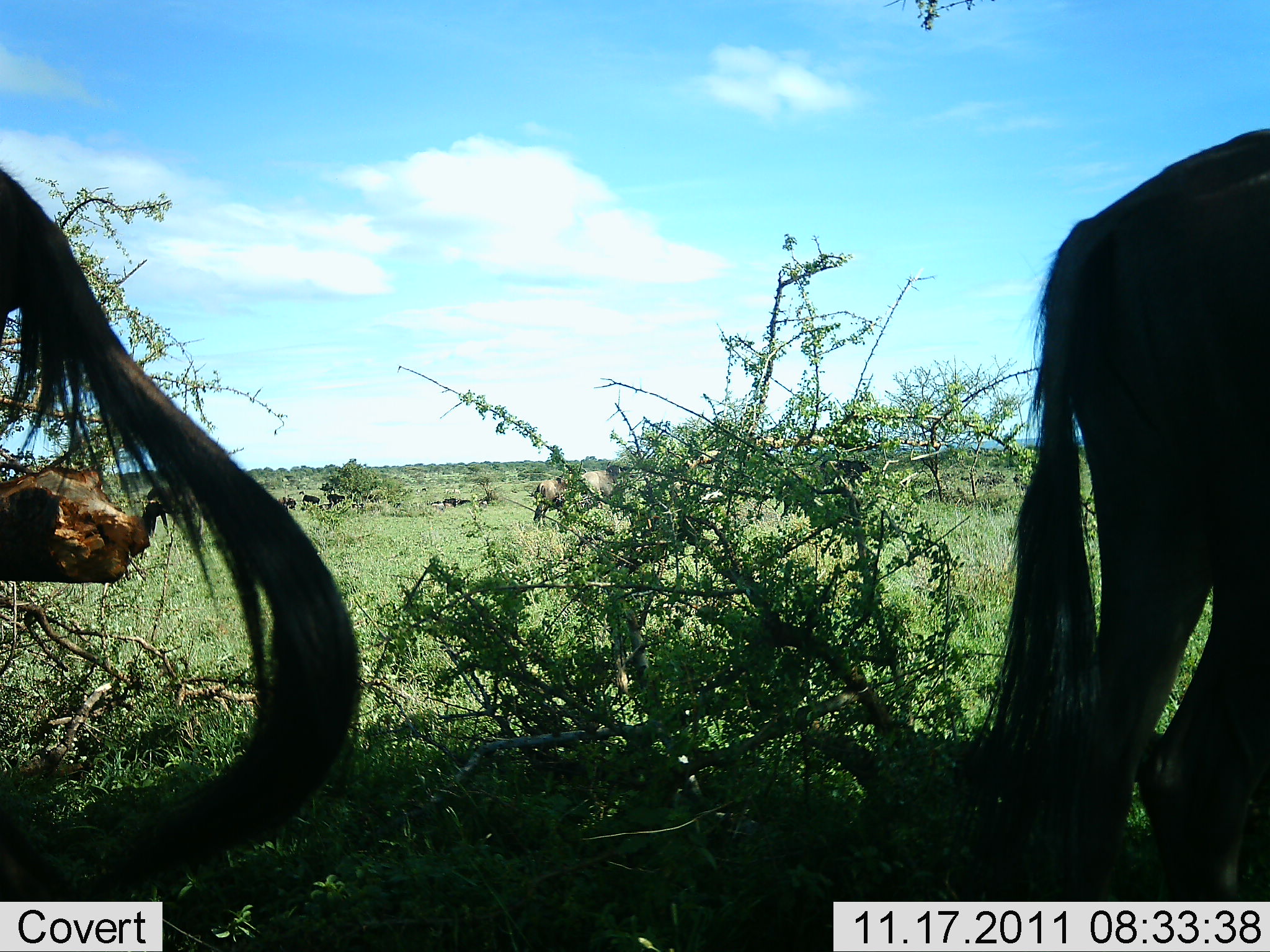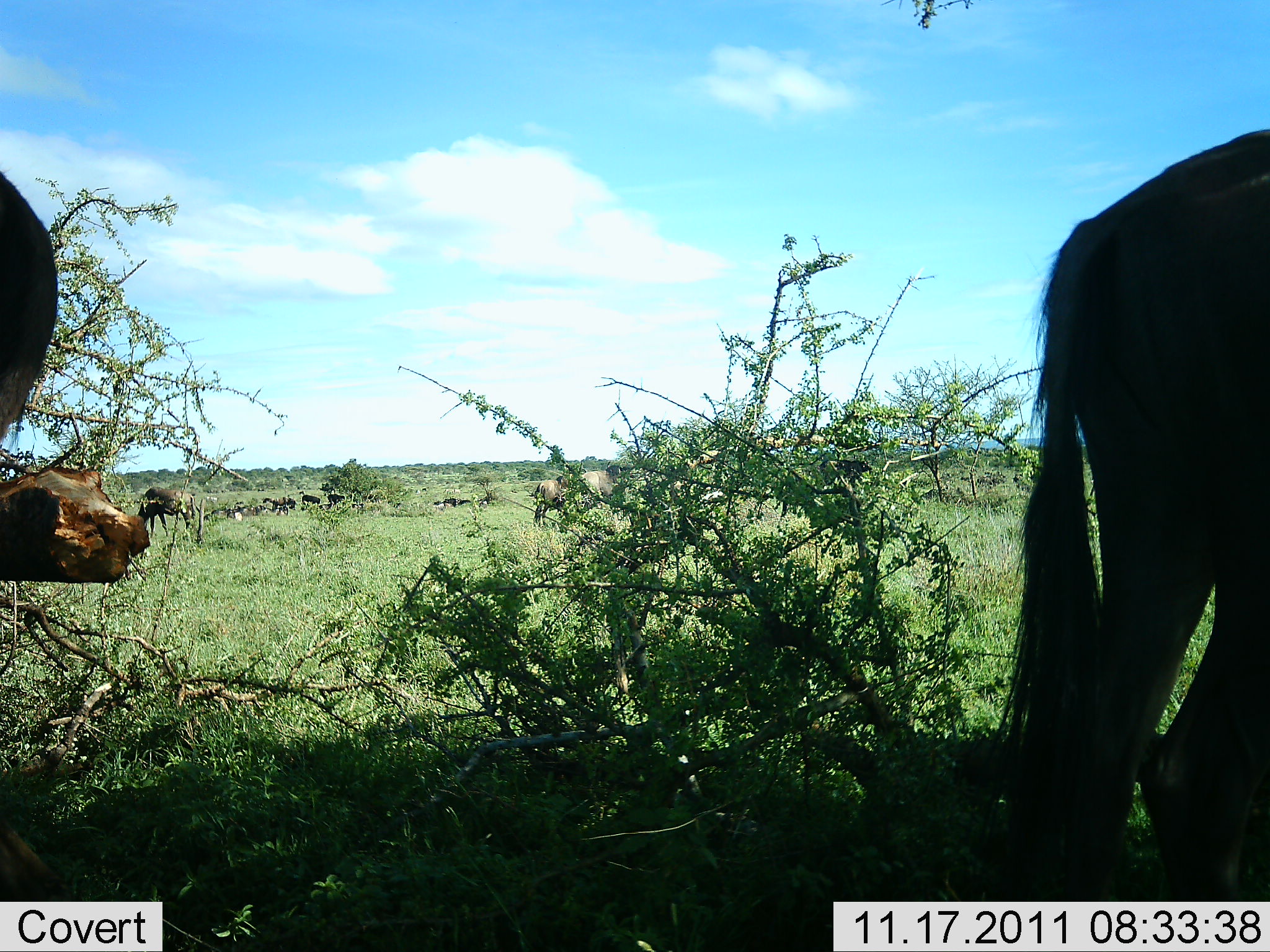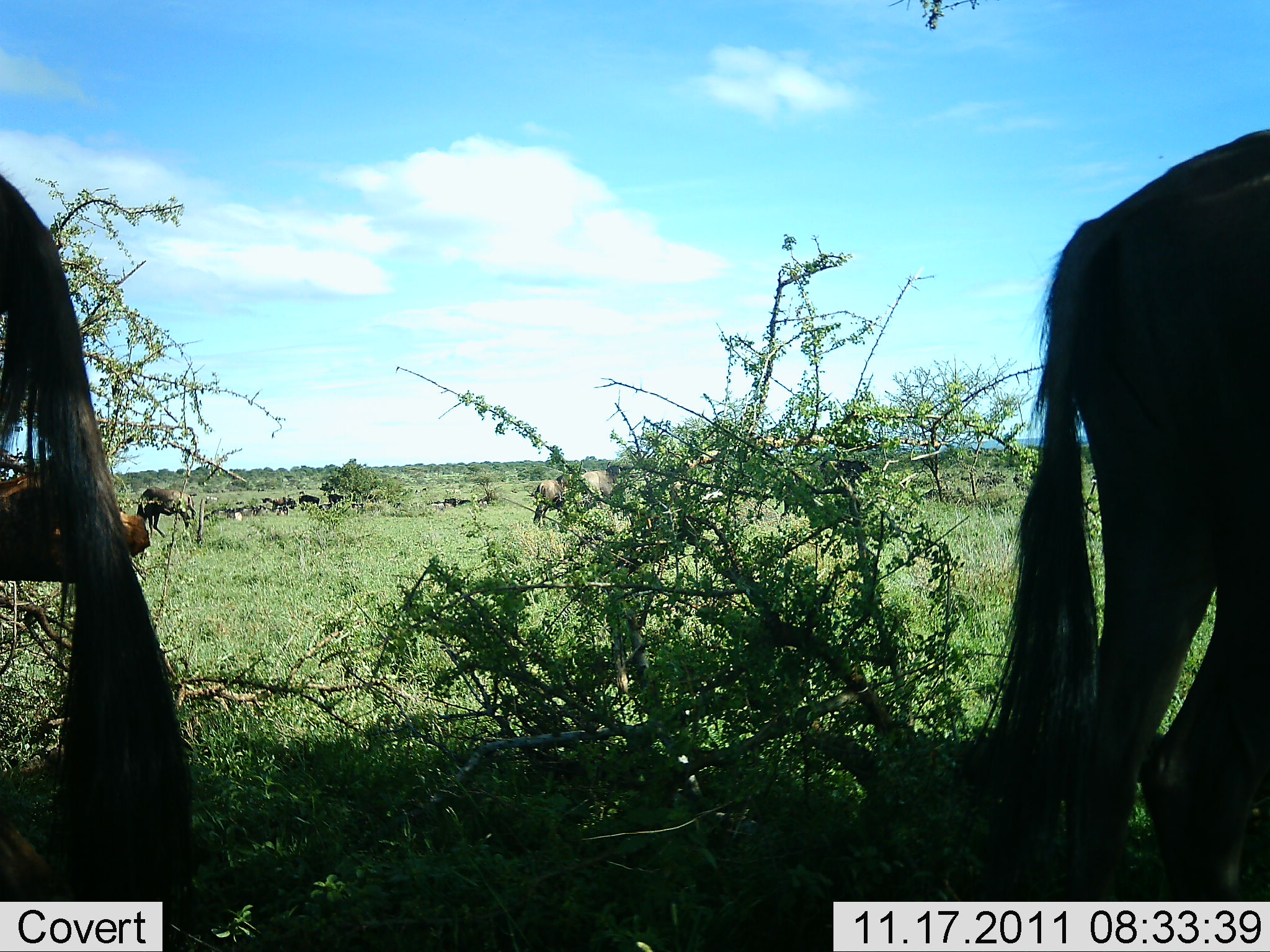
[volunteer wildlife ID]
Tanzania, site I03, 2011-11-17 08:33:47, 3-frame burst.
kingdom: Animalia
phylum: Chordata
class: Mammalia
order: Artiodactyla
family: Bovidae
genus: Connochaetes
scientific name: Connochaetes taurinus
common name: blue wildebeest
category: wildebeest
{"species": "wildebeest (blue wildebeest) (Connochaetes taurinus)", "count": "11-50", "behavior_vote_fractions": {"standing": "93%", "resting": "7%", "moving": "0%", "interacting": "0%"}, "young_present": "0%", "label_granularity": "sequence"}